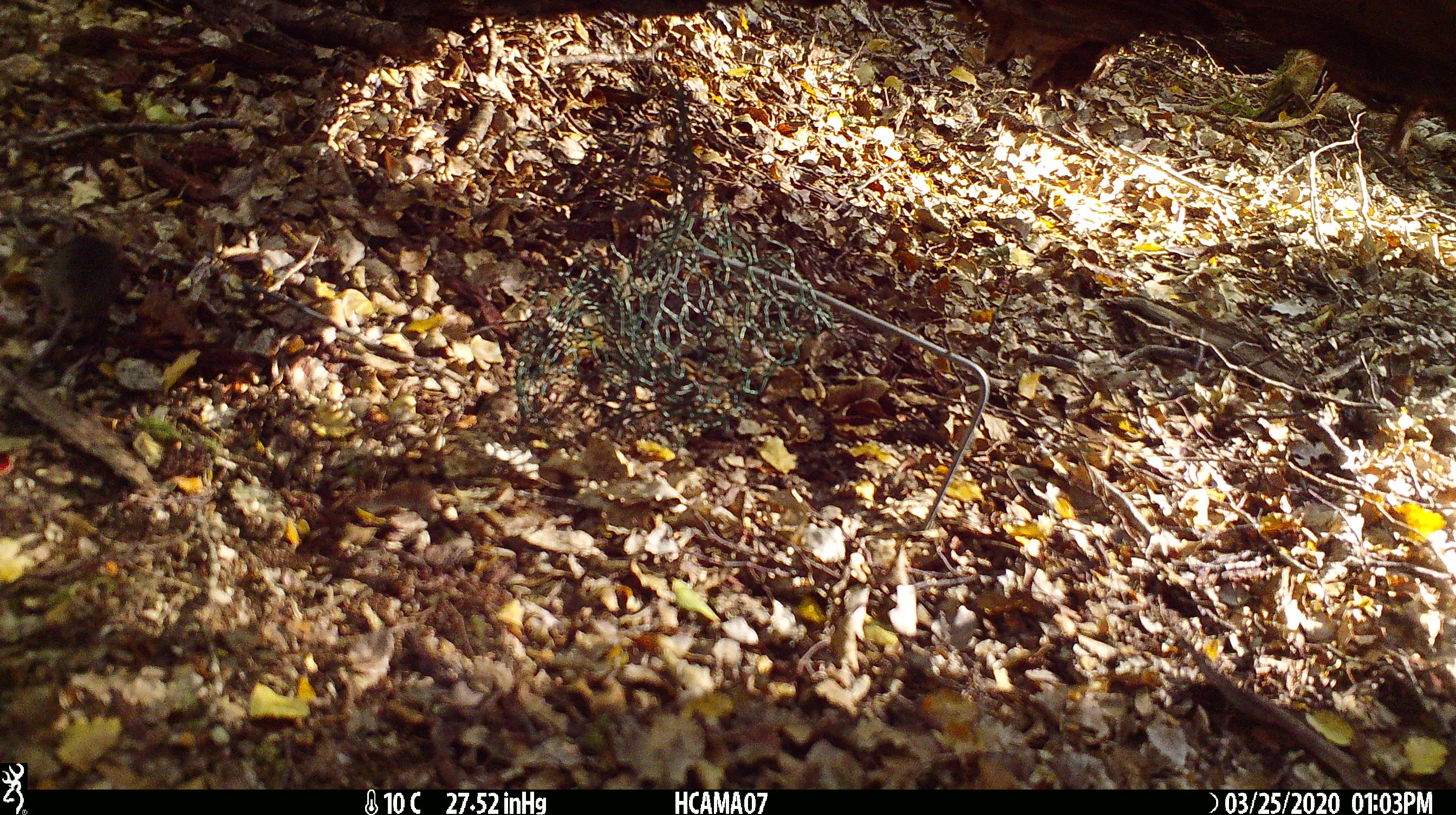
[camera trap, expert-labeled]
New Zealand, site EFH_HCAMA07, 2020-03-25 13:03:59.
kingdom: Animalia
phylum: Chordata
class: Mammalia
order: Rodentia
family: Muridae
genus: Mus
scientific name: Mus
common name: mouse